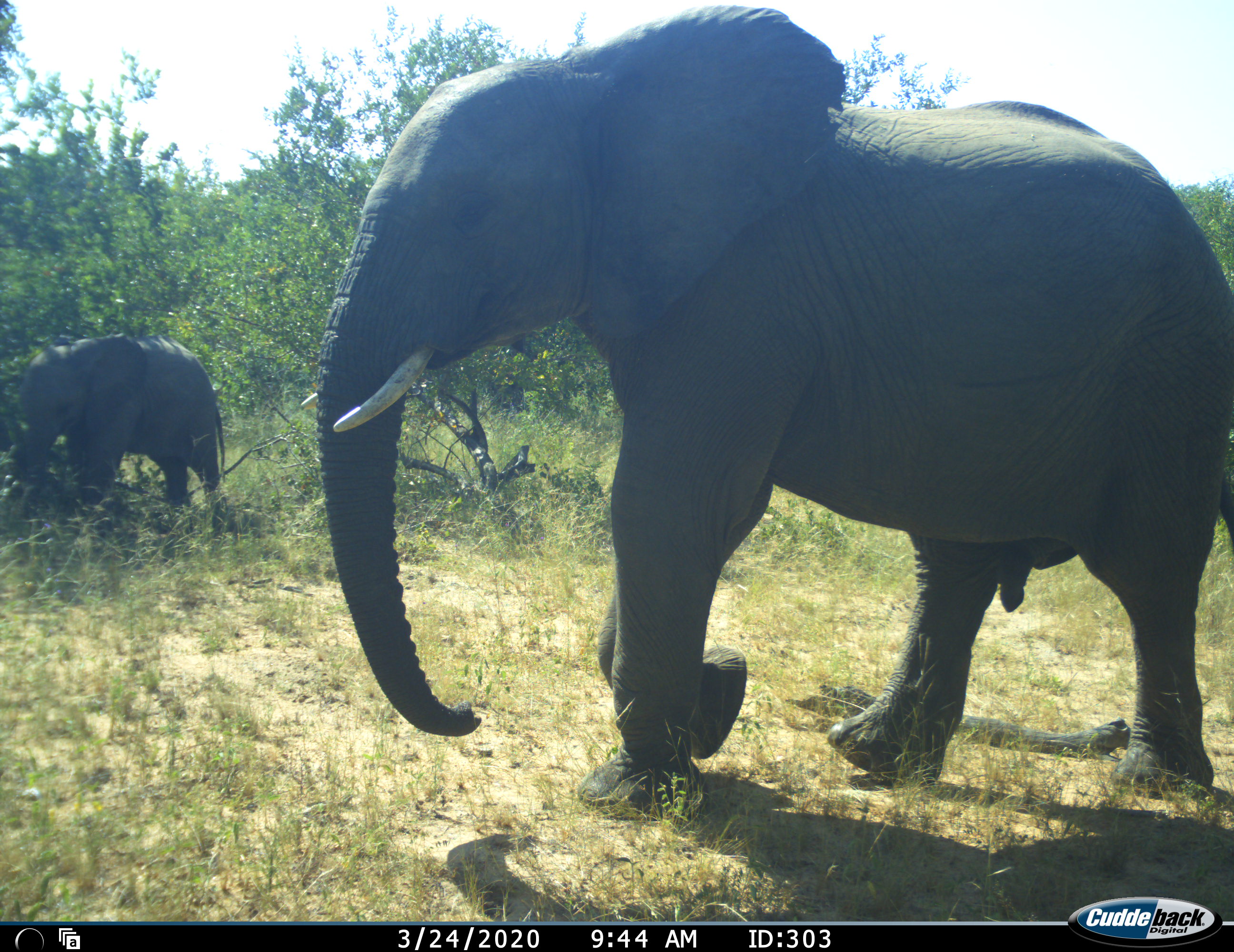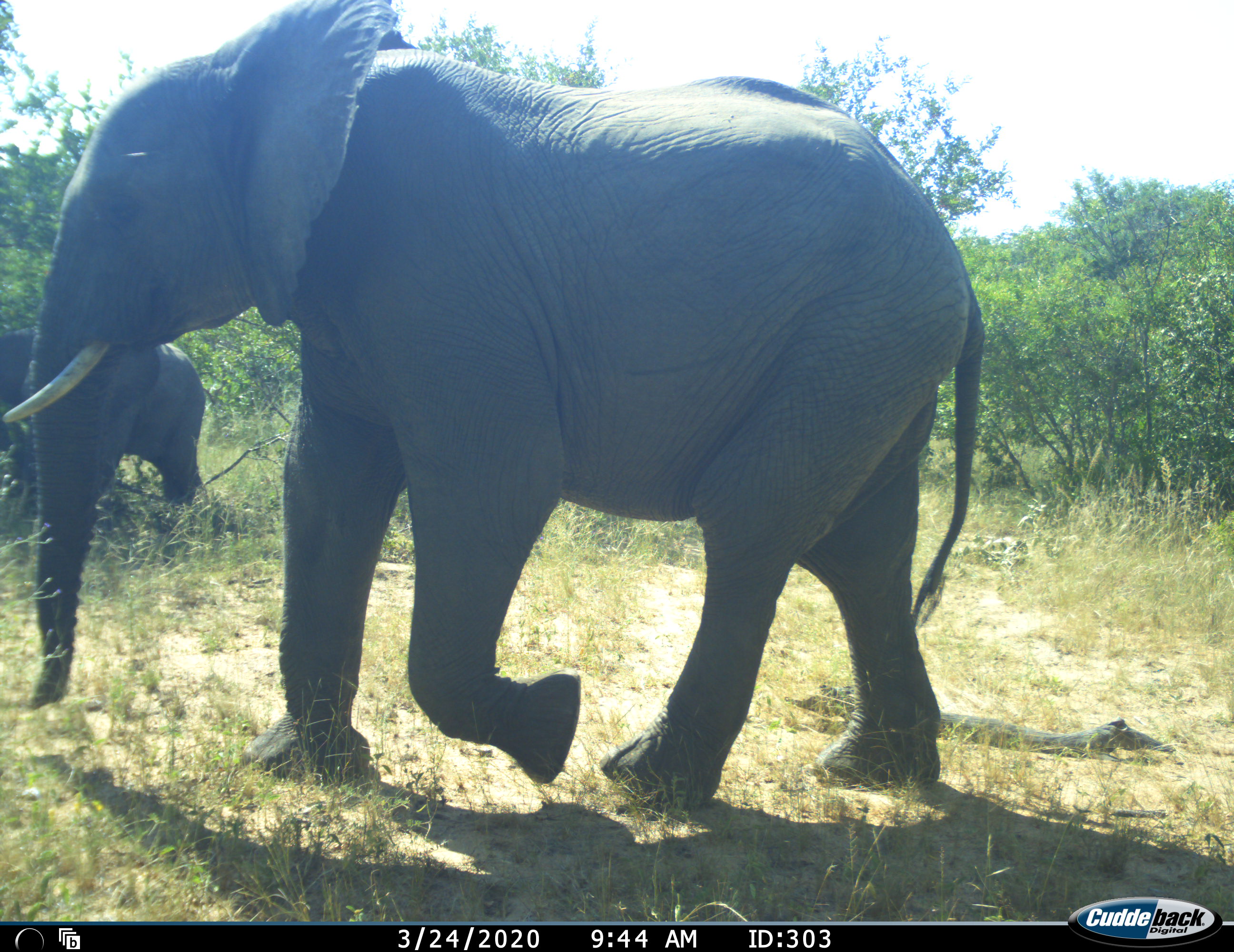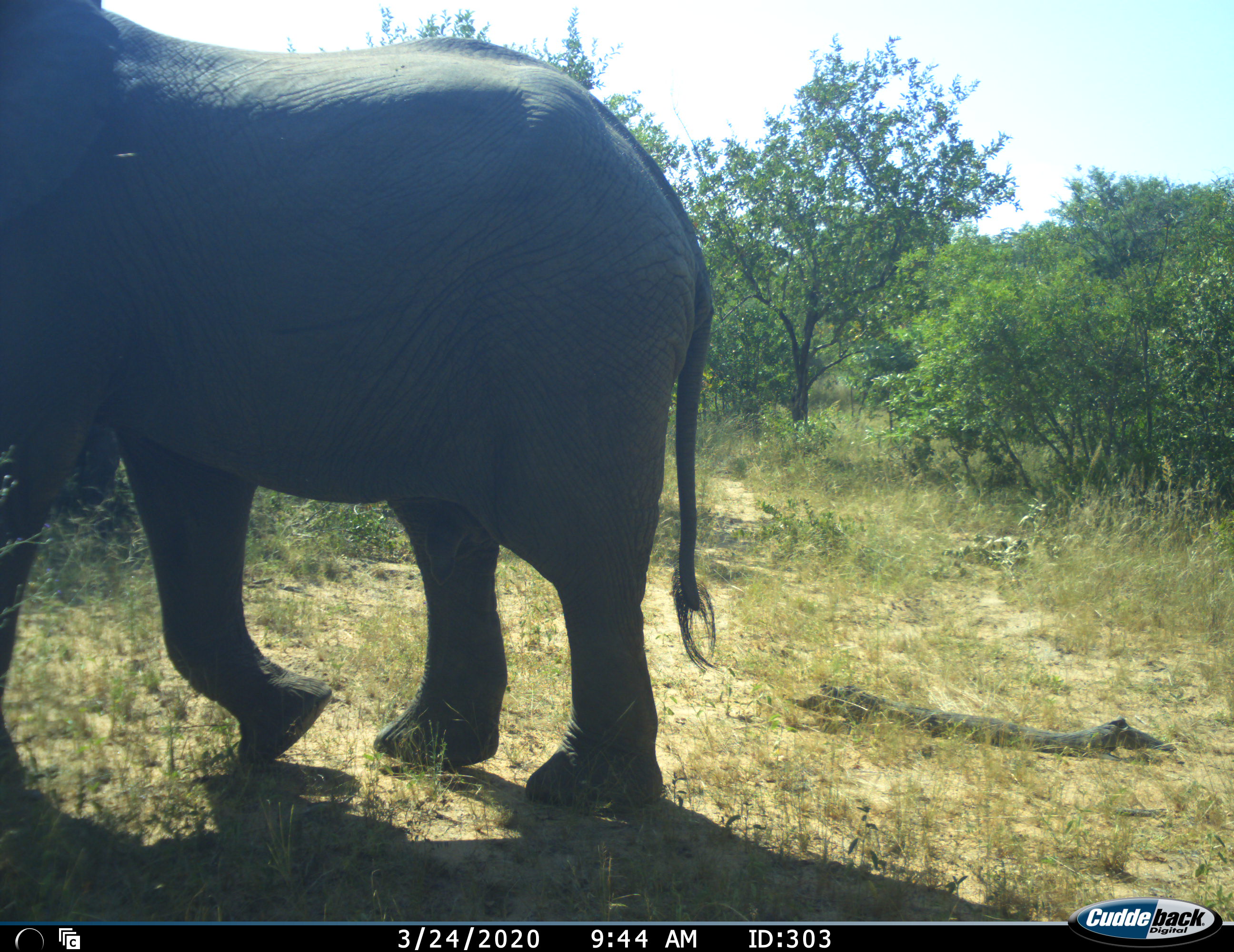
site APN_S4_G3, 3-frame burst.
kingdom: Animalia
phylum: Chordata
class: Mammalia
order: Proboscidea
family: Elephantidae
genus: Loxodonta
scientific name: Loxodonta africana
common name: african bush elephant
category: elephant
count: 2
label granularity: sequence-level